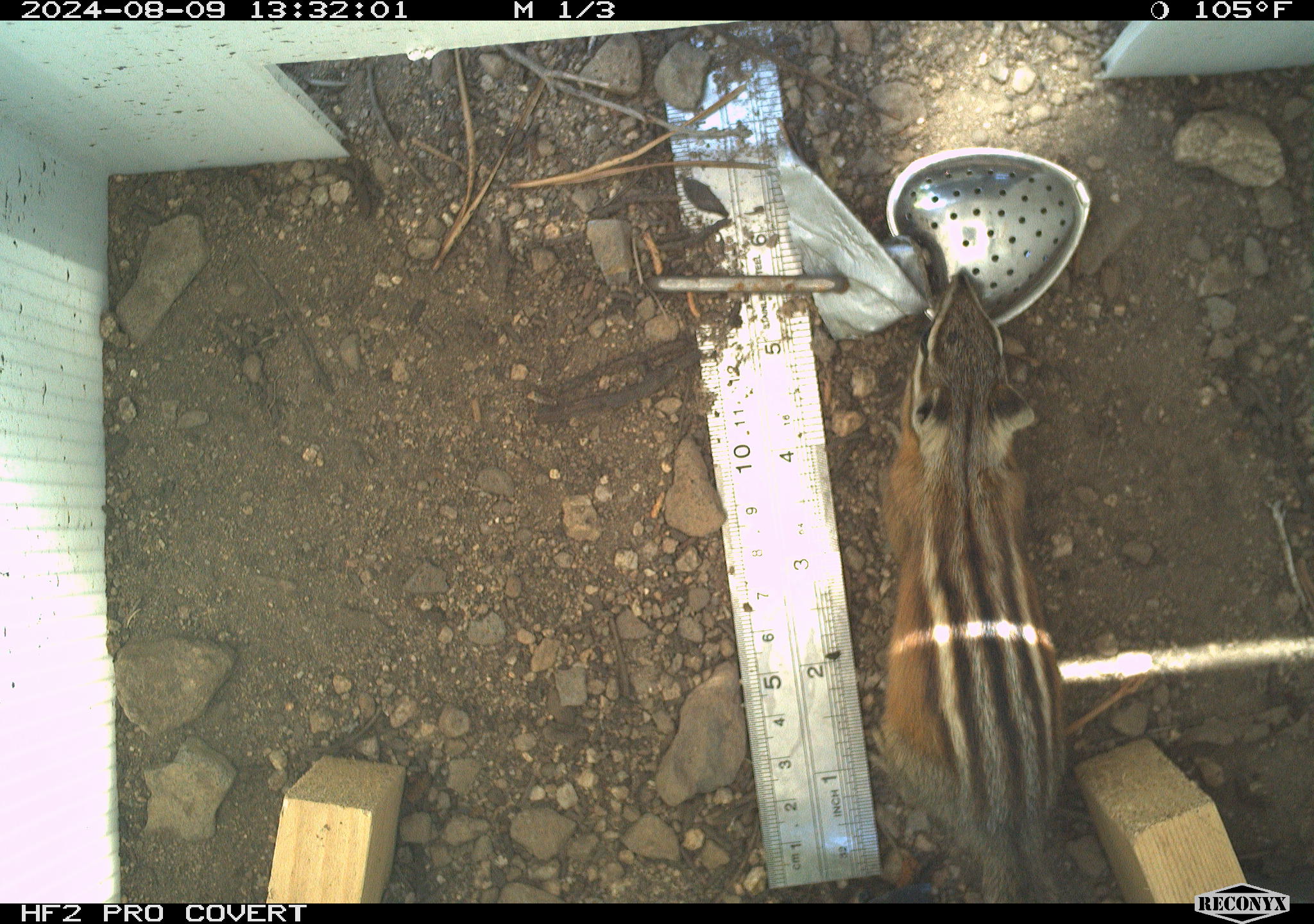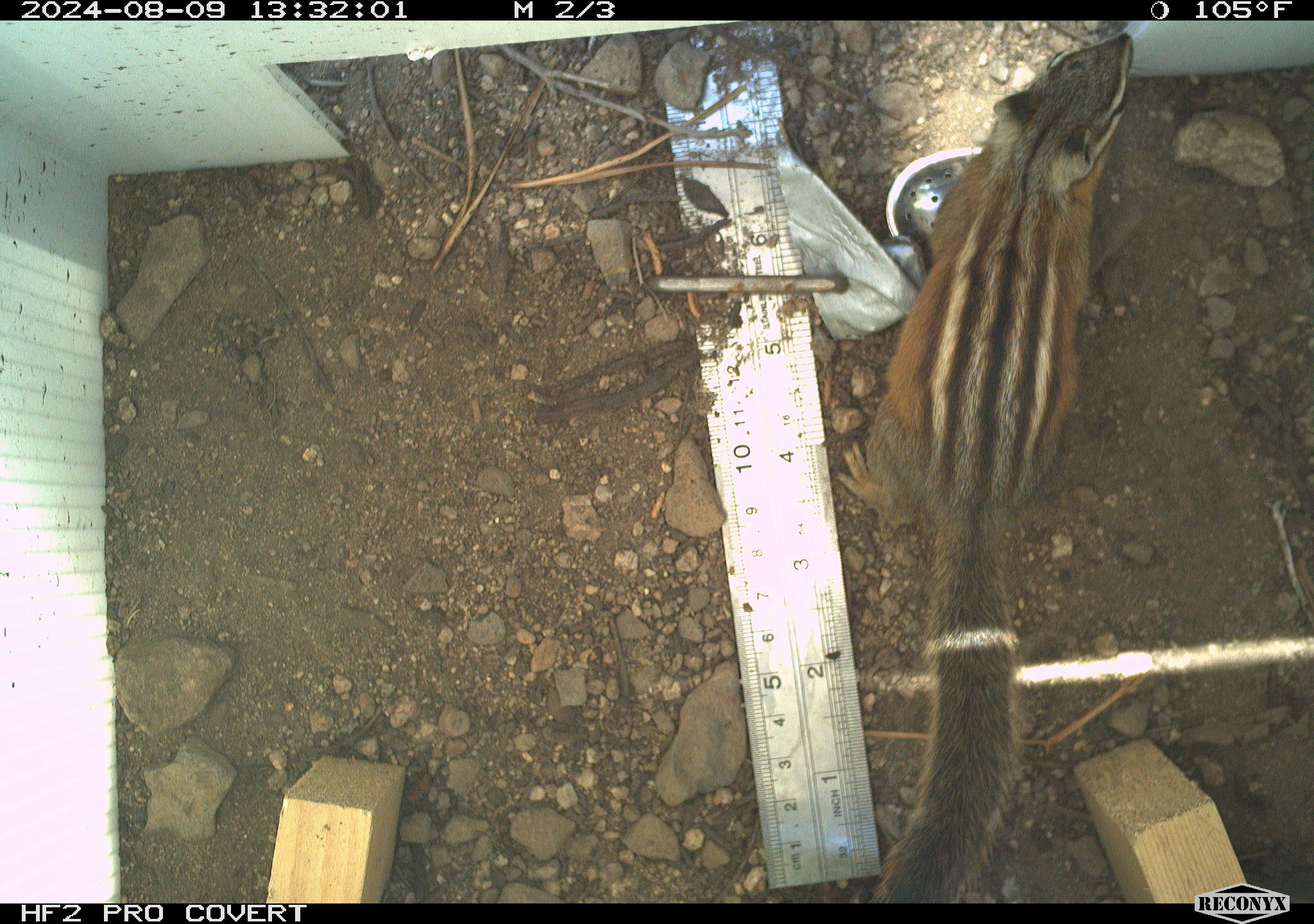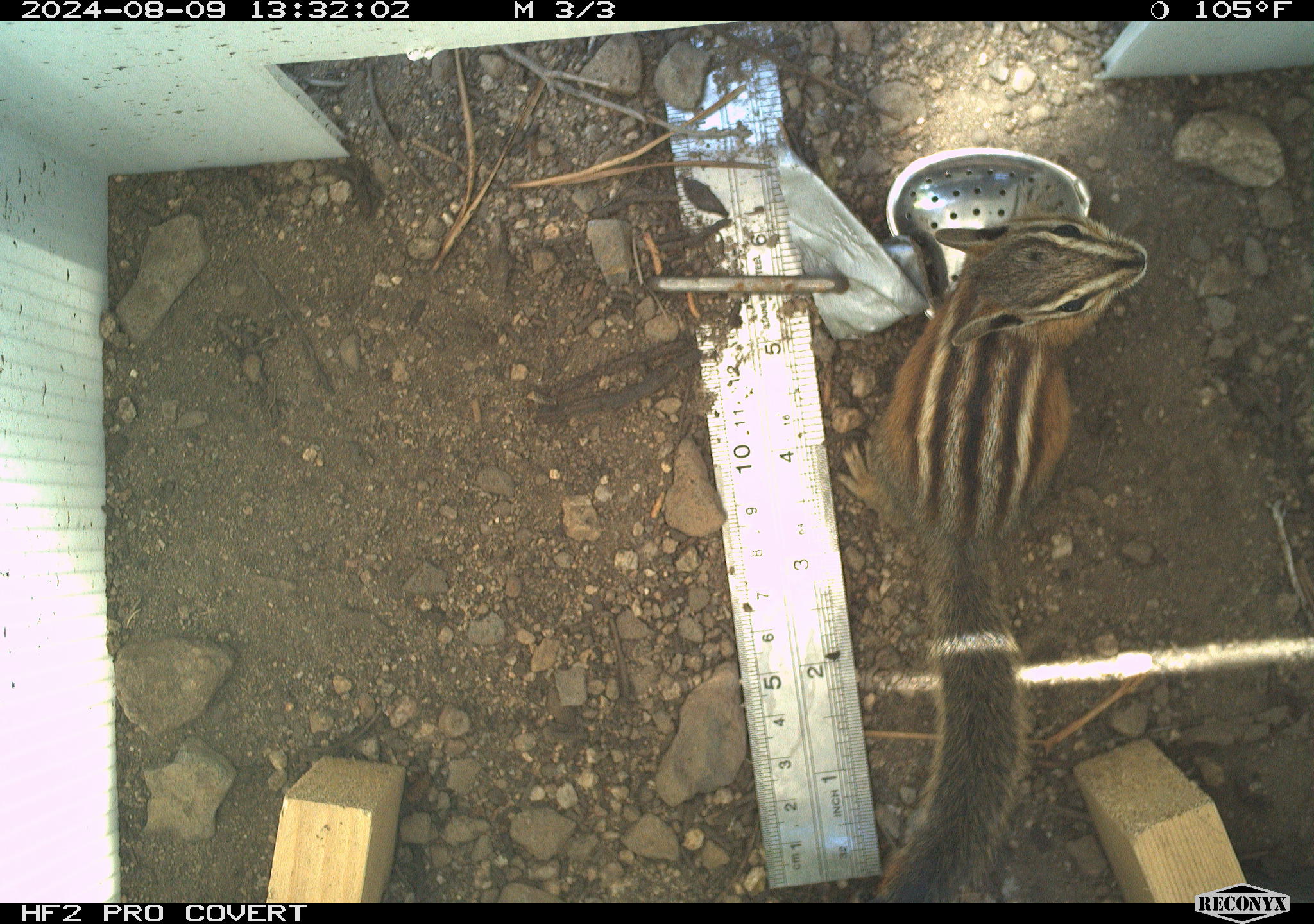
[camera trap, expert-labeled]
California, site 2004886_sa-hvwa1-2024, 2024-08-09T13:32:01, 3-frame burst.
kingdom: Animalia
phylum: Chordata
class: Mammalia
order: Rodentia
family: Sciuridae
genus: Neotamias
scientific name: Neotamias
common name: western chipmunks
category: neotamias species